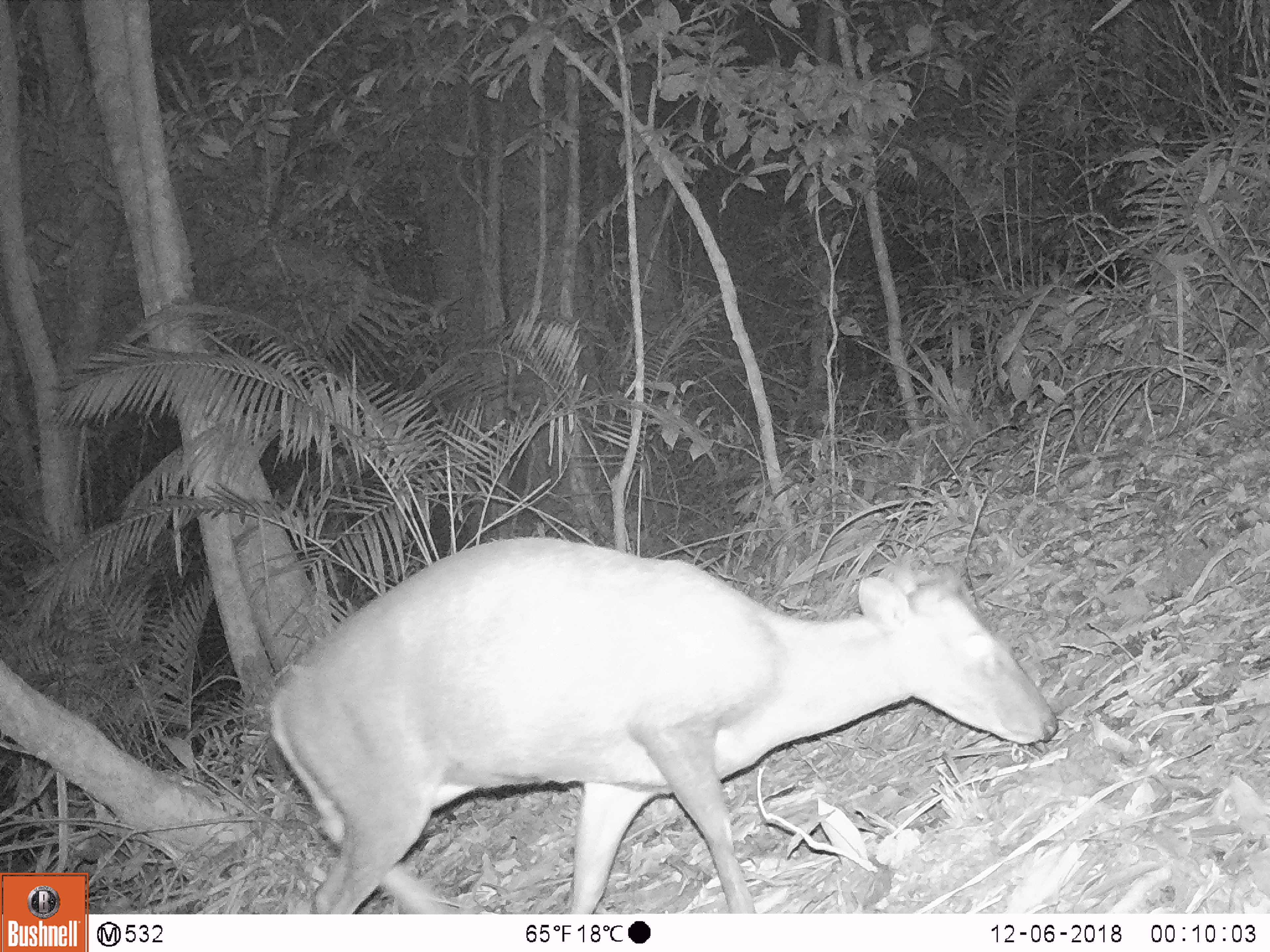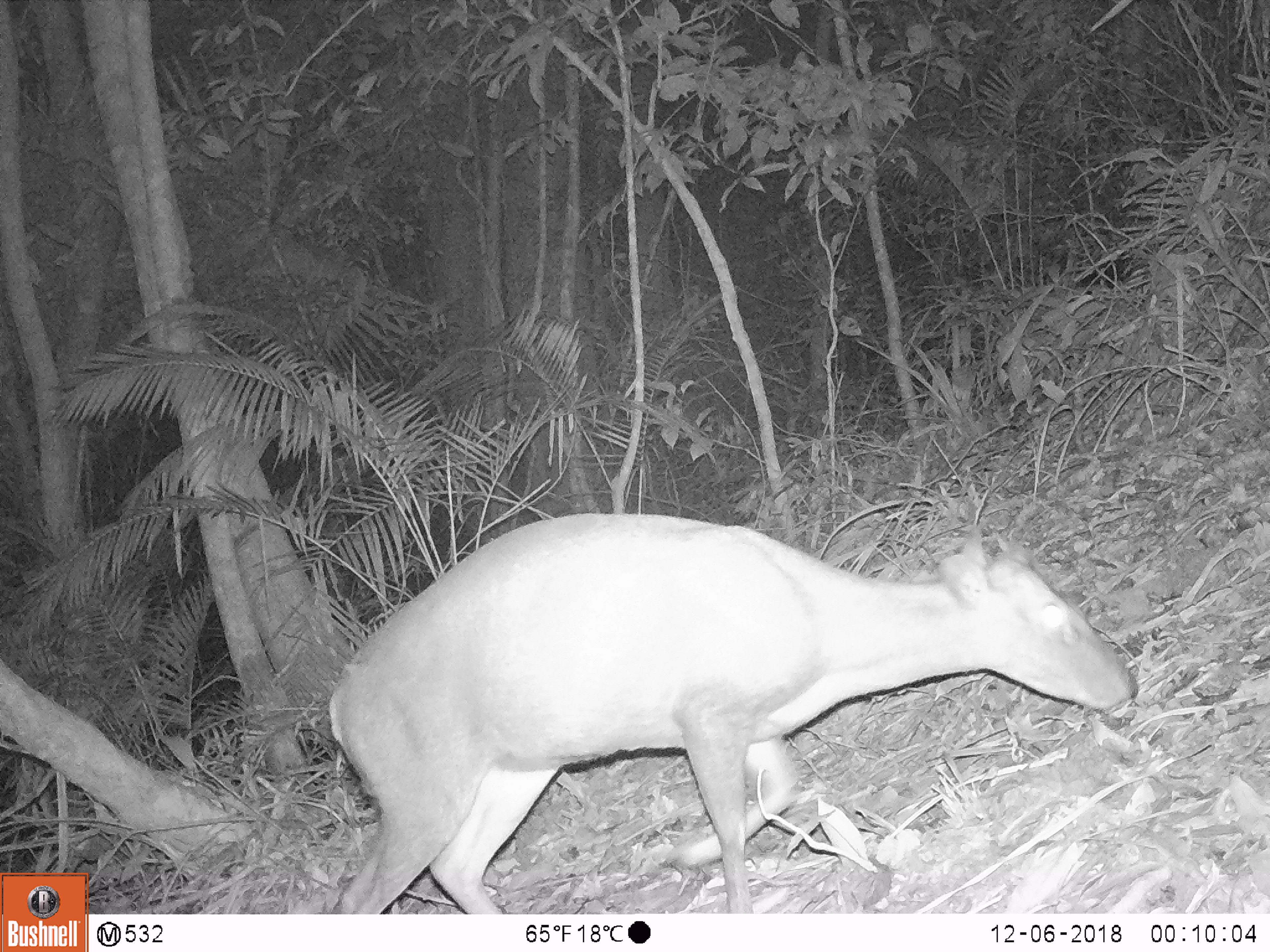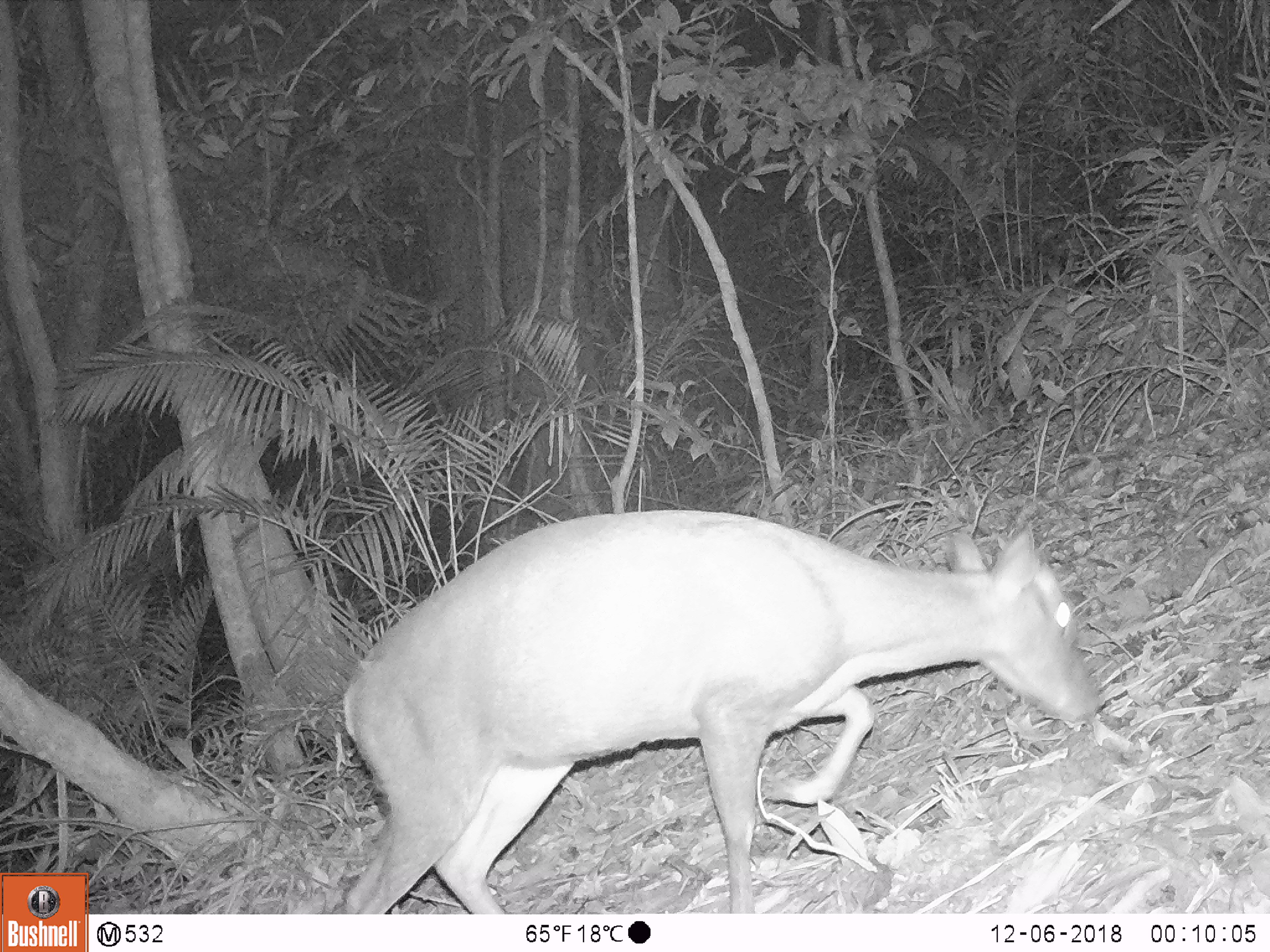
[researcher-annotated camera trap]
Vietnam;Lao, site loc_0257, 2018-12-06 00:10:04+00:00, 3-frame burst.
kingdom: Animalia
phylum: Chordata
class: Mammalia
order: Artiodactyla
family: Cervidae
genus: Muntiacus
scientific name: Muntiacus rooseveltorum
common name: roosevelt's muntjac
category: roosevelts muntjac group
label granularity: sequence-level